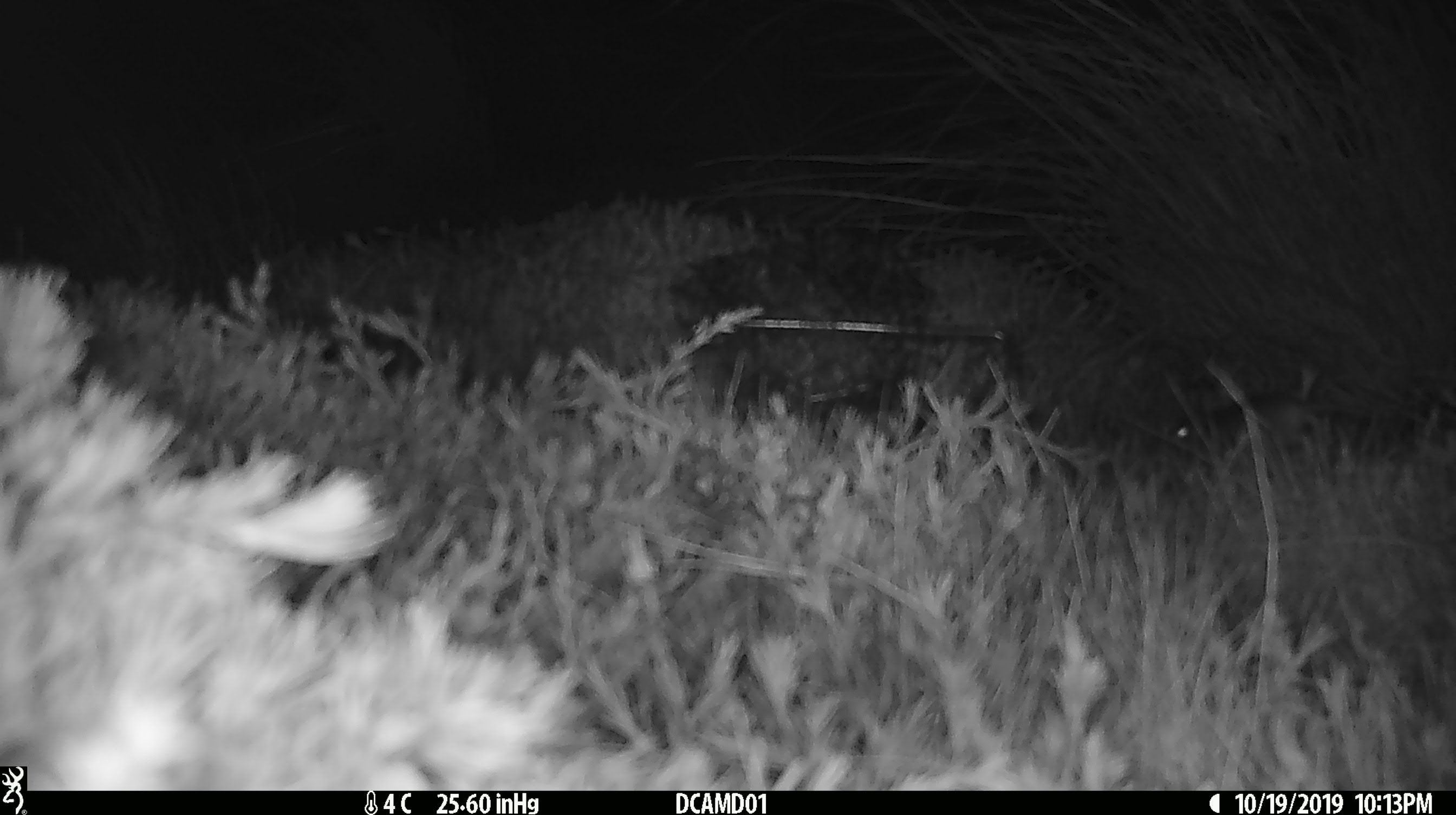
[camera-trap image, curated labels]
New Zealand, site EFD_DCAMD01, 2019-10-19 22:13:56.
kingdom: Animalia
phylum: Chordata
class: Mammalia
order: Rodentia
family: Muridae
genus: Mus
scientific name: Mus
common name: mouse